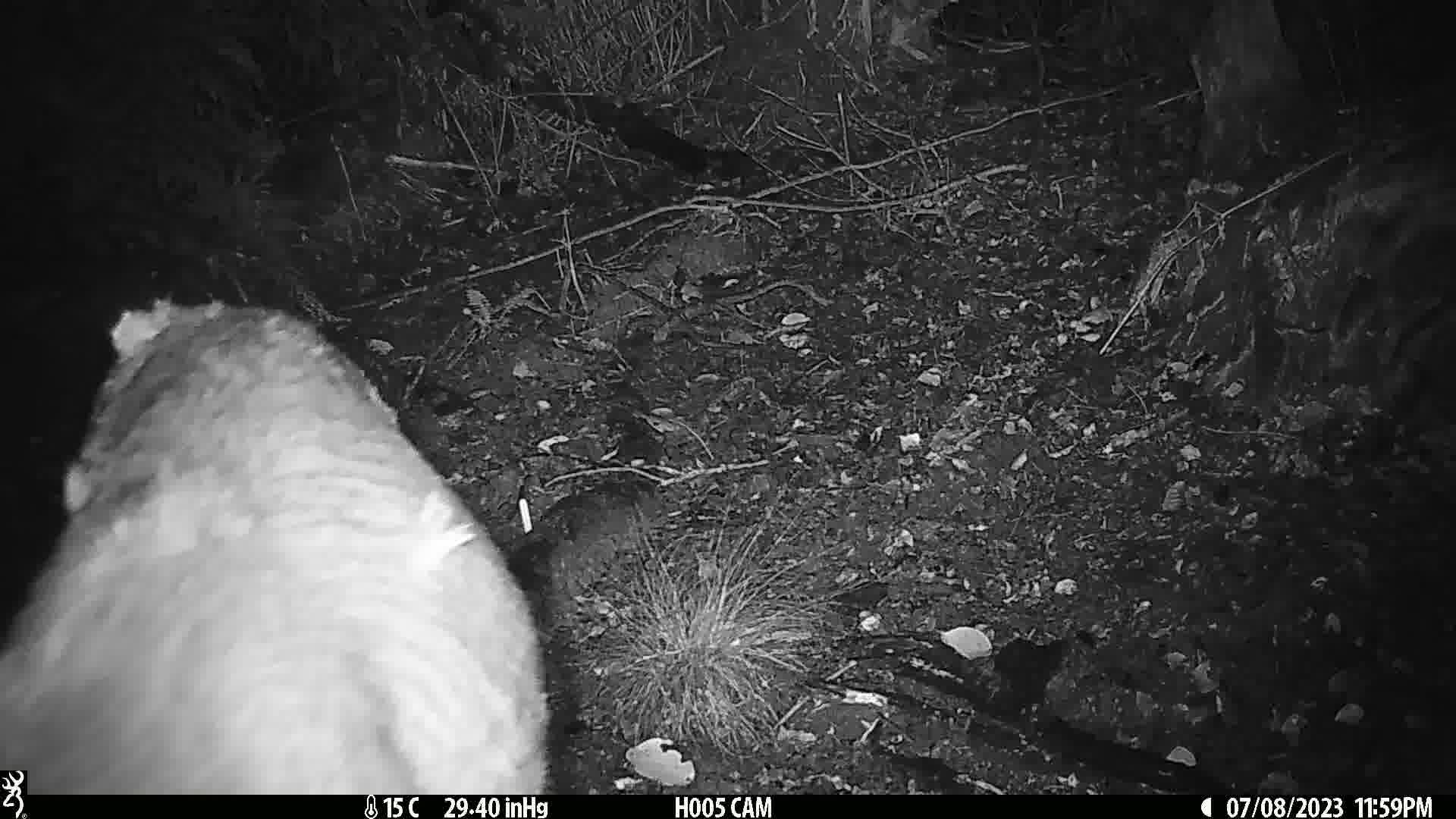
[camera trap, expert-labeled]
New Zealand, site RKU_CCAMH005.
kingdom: Animalia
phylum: Chordata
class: Mammalia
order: Artiodactyla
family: Cervidae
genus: Odocoileus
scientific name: Odocoileus virginianus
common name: white-tailed deer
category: white tailed deer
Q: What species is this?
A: White tailed deer (white-tailed deer) (Odocoileus virginianus).